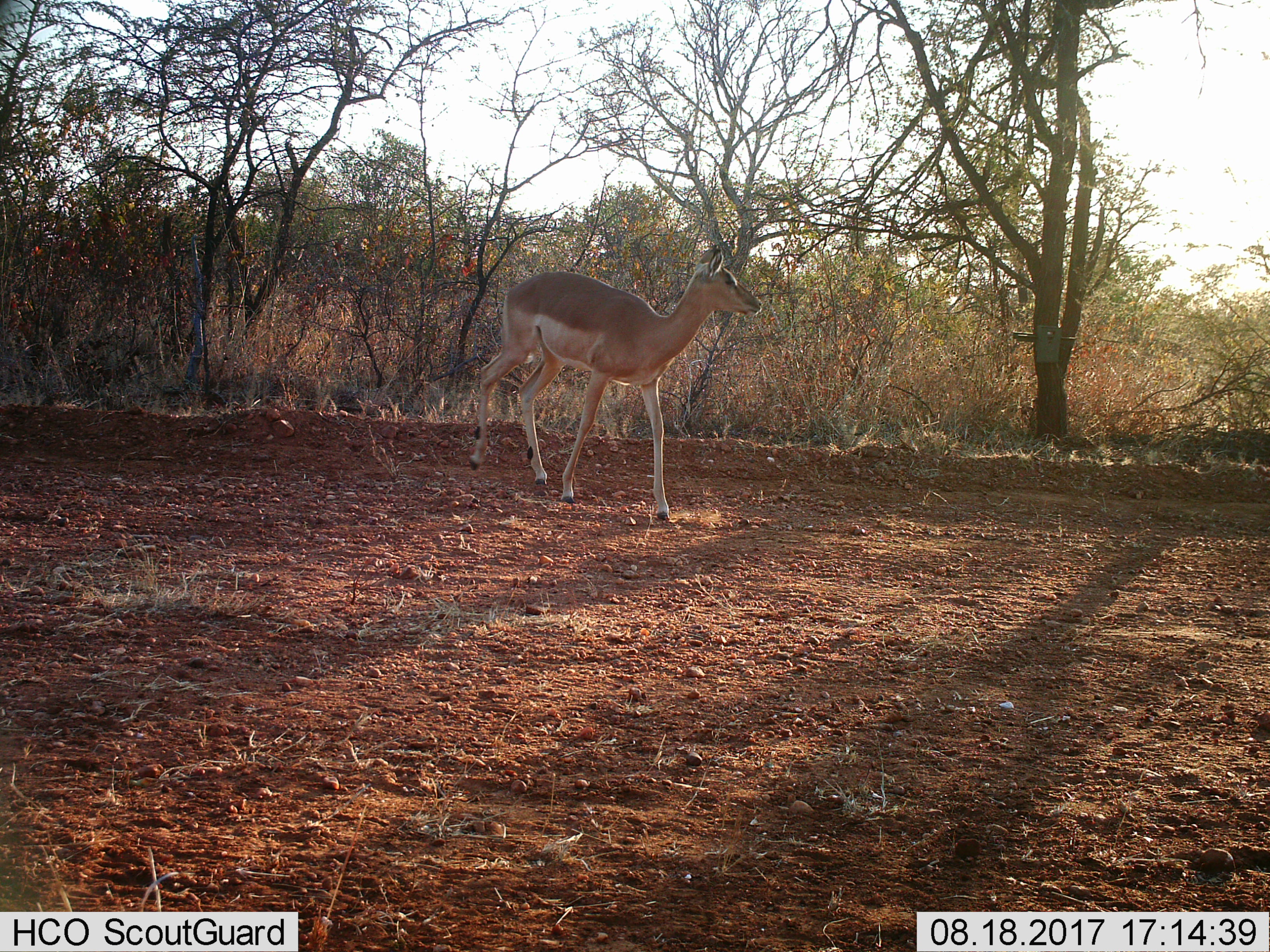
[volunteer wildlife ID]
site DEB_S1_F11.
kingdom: Animalia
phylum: Chordata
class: Mammalia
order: Artiodactyla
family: Bovidae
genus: Aepyceros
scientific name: Aepyceros melampus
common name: impala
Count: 1.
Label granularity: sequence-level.